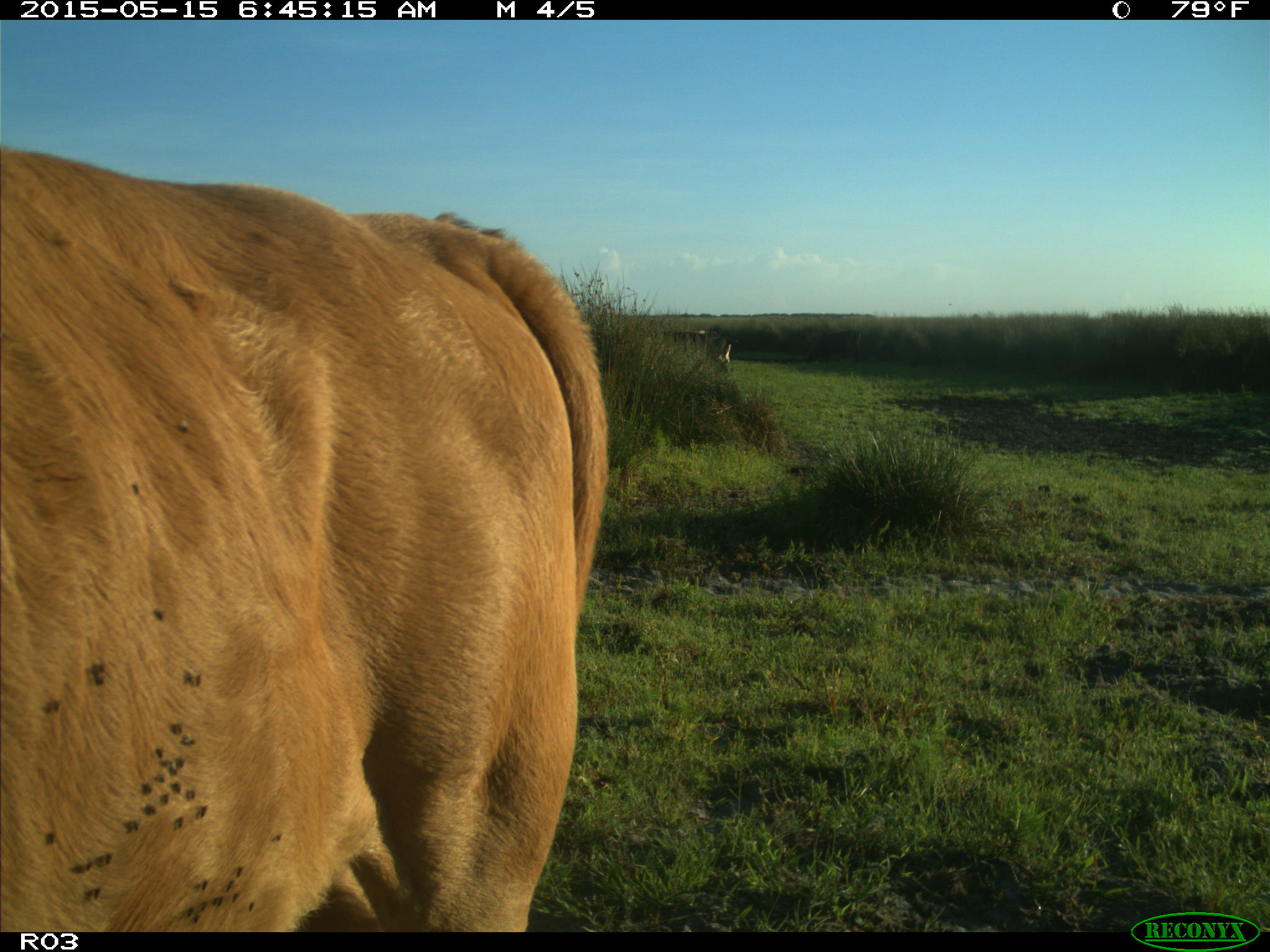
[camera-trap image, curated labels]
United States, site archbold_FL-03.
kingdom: Animalia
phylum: Chordata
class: Mammalia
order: Artiodactyla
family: Bovidae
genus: Bos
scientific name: Bos taurus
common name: domestic cow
Bos taurus (domestic cow).